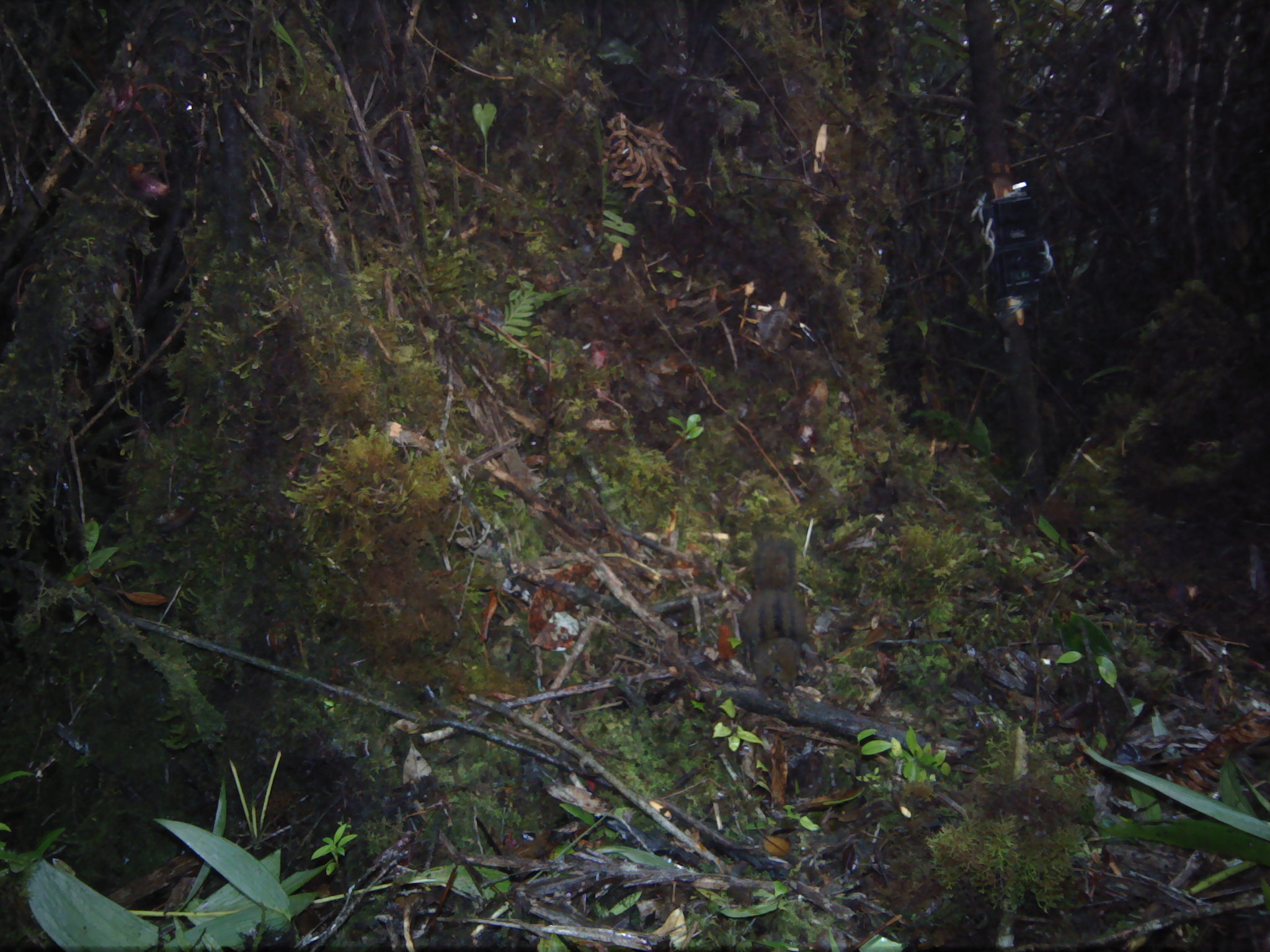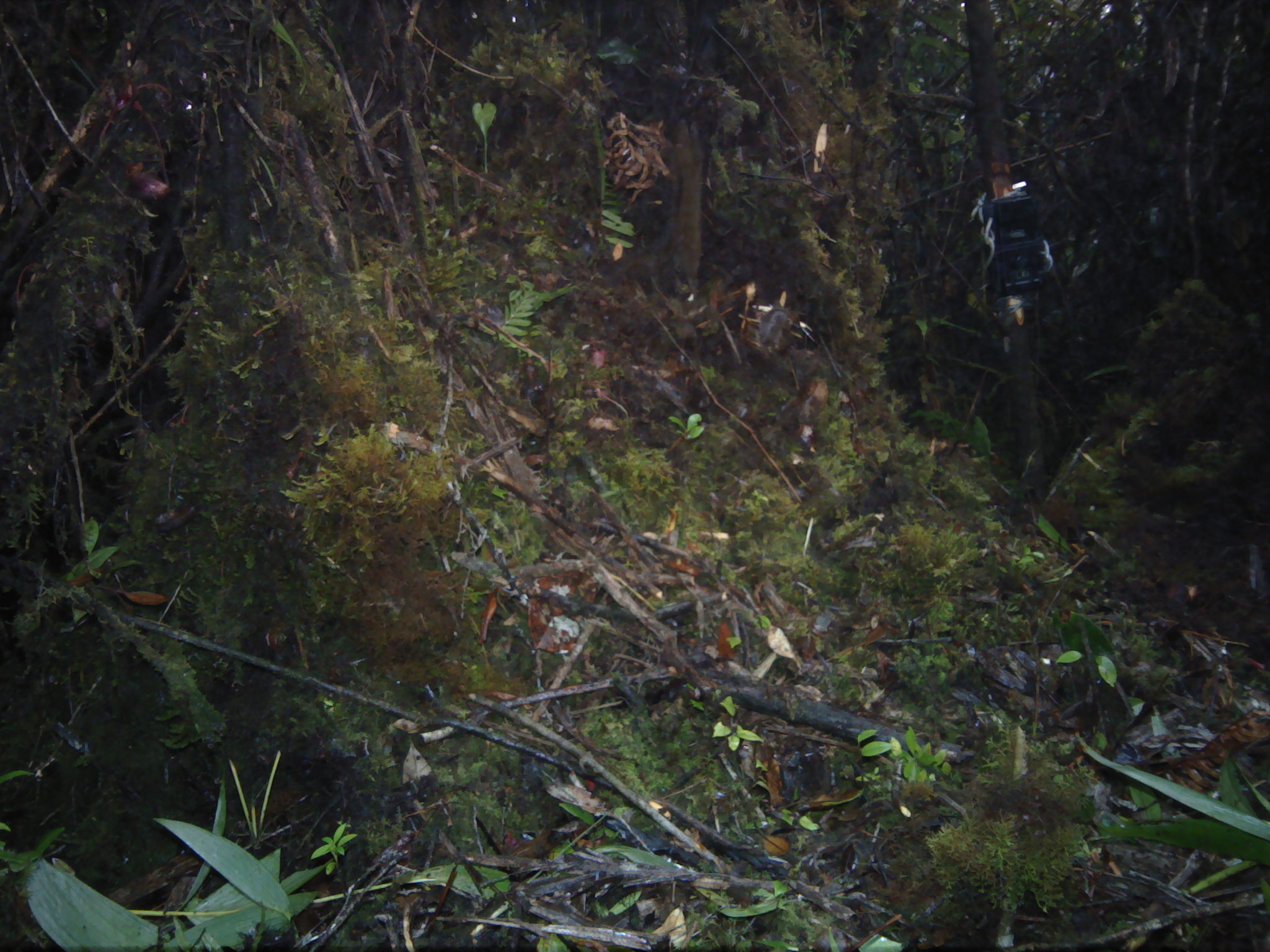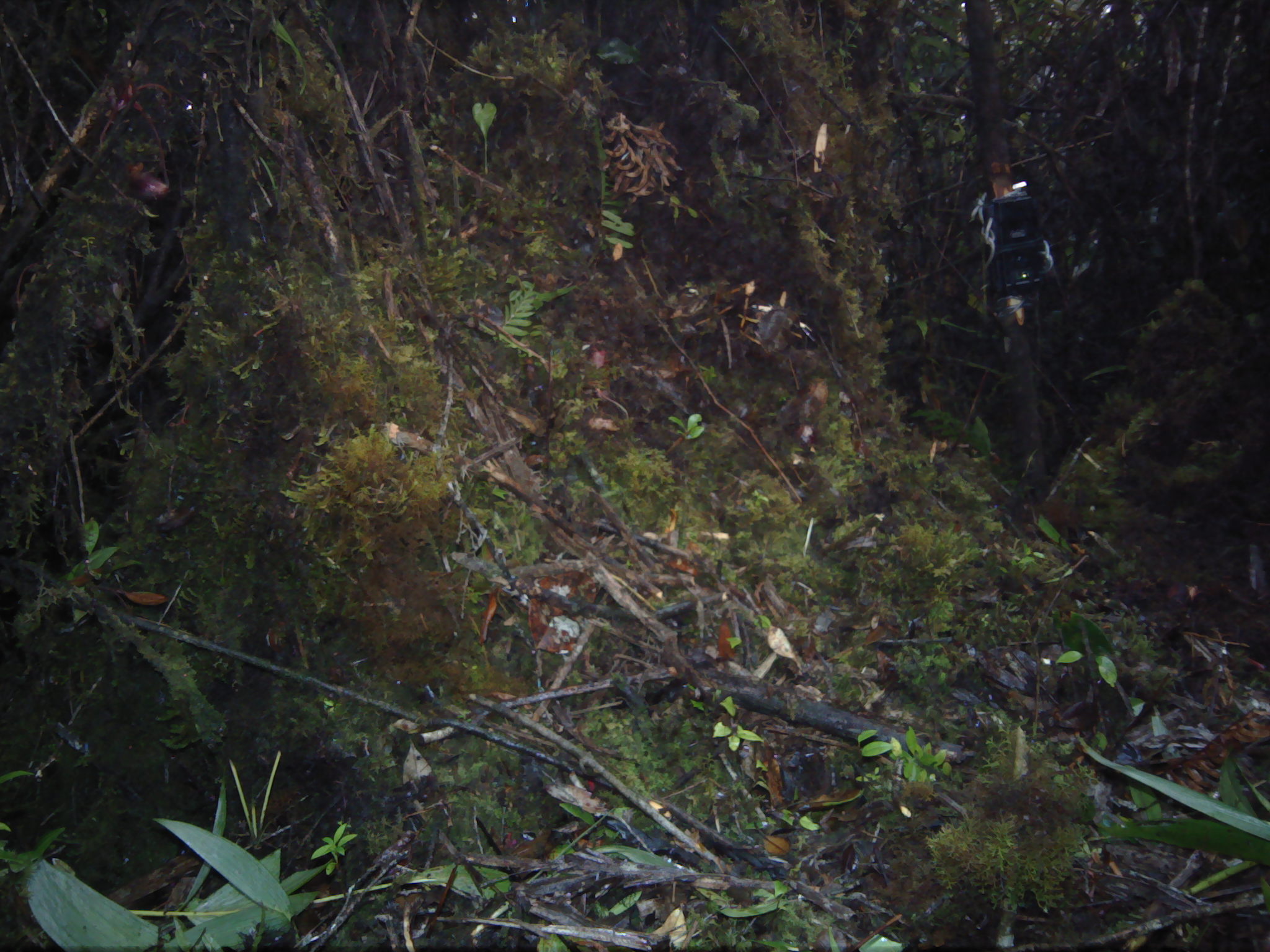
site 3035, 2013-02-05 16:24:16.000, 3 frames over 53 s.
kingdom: Animalia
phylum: Chordata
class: Mammalia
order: Rodentia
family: Sciuridae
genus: Lariscus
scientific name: Lariscus insignis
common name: three-striped ground squirrel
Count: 1.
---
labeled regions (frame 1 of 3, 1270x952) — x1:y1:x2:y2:
lariscus insignis: 737:534:808:692